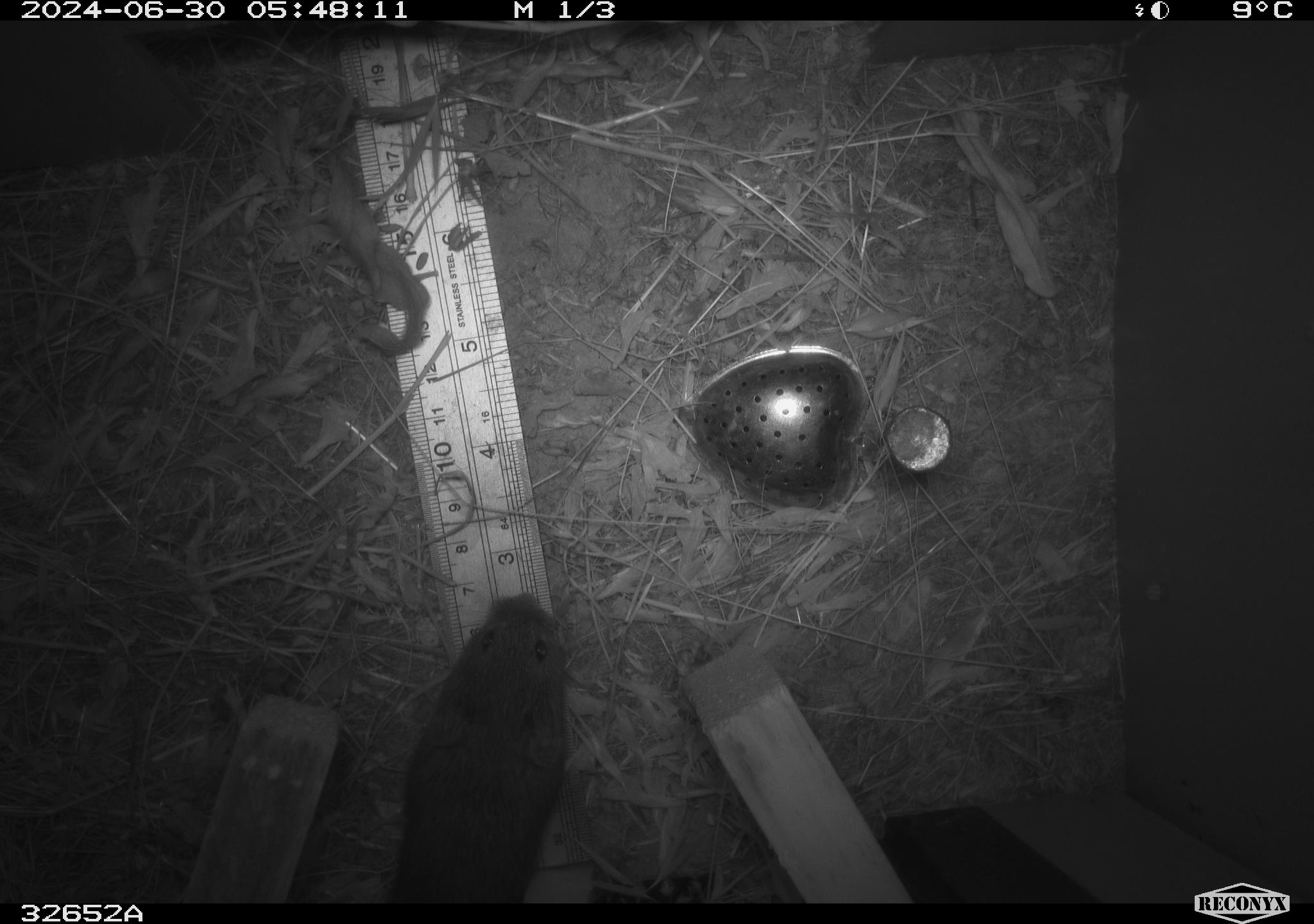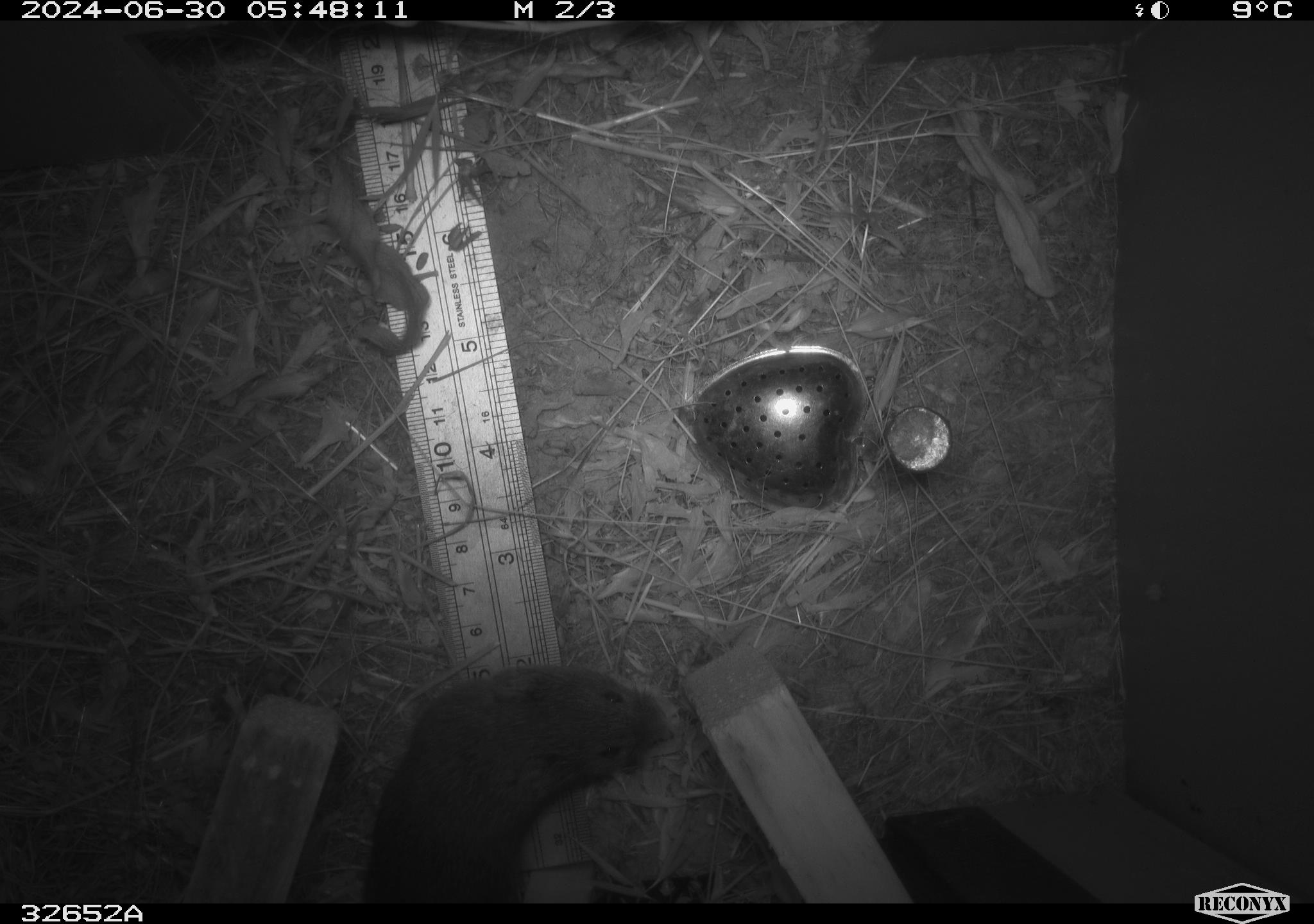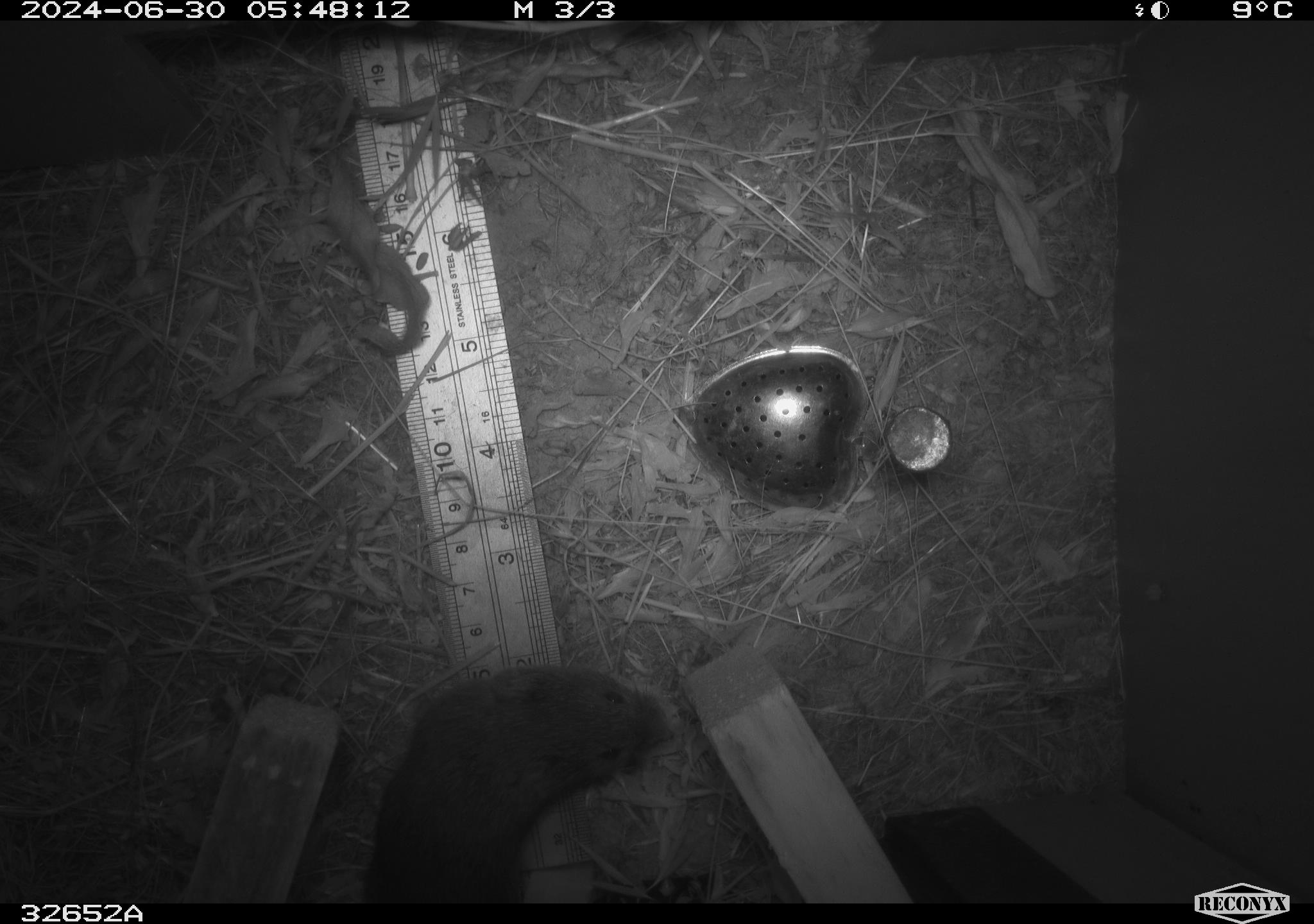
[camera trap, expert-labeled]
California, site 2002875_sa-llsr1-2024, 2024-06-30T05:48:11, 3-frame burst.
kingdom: Animalia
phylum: Chordata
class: Mammalia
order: Rodentia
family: Cricetidae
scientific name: Arvicolinae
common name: voles, lemmings, and muskrats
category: arvicolinae subfamily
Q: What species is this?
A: Arvicolinae subfamily (voles, lemmings, and muskrats) (Arvicolinae).